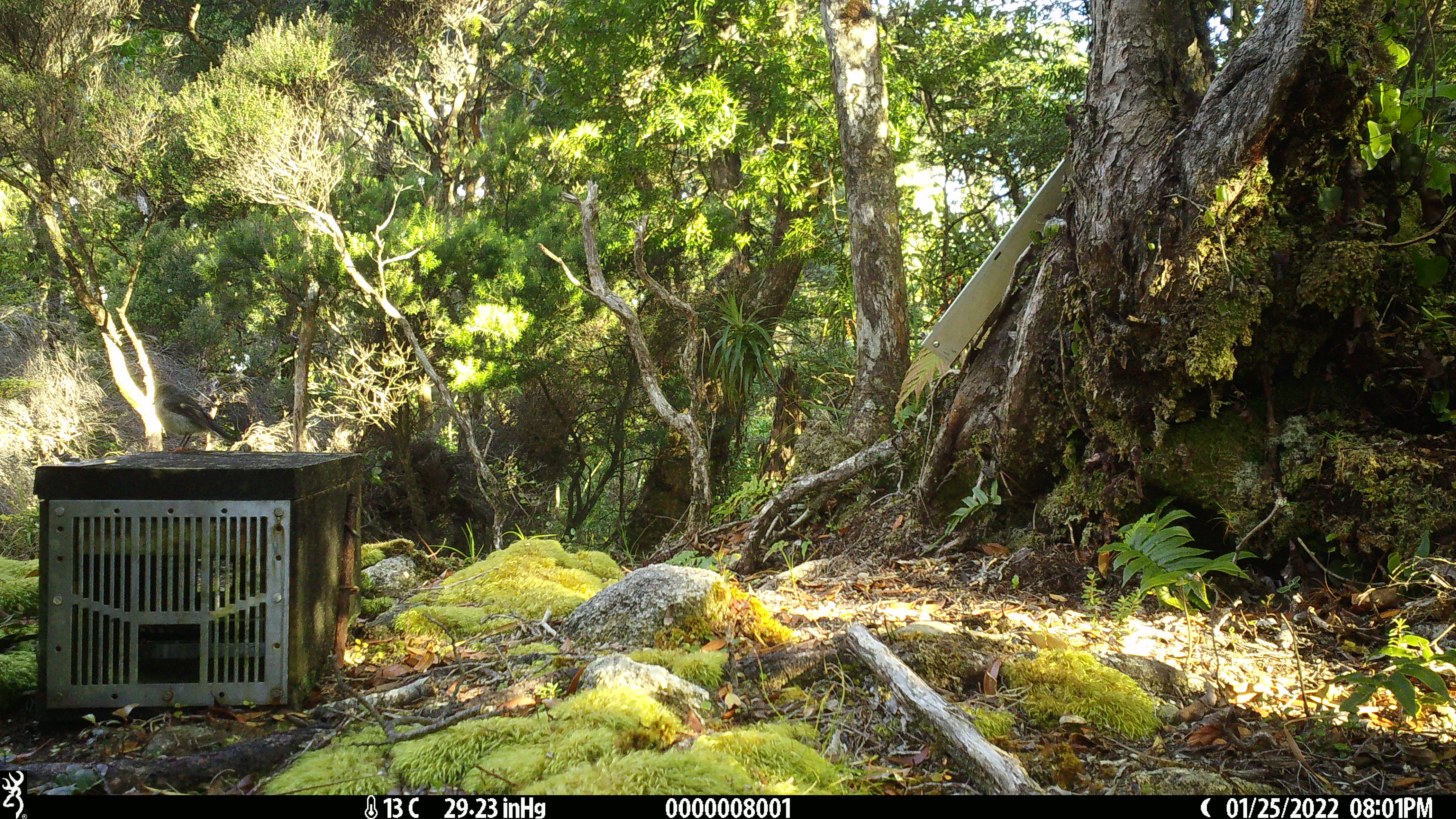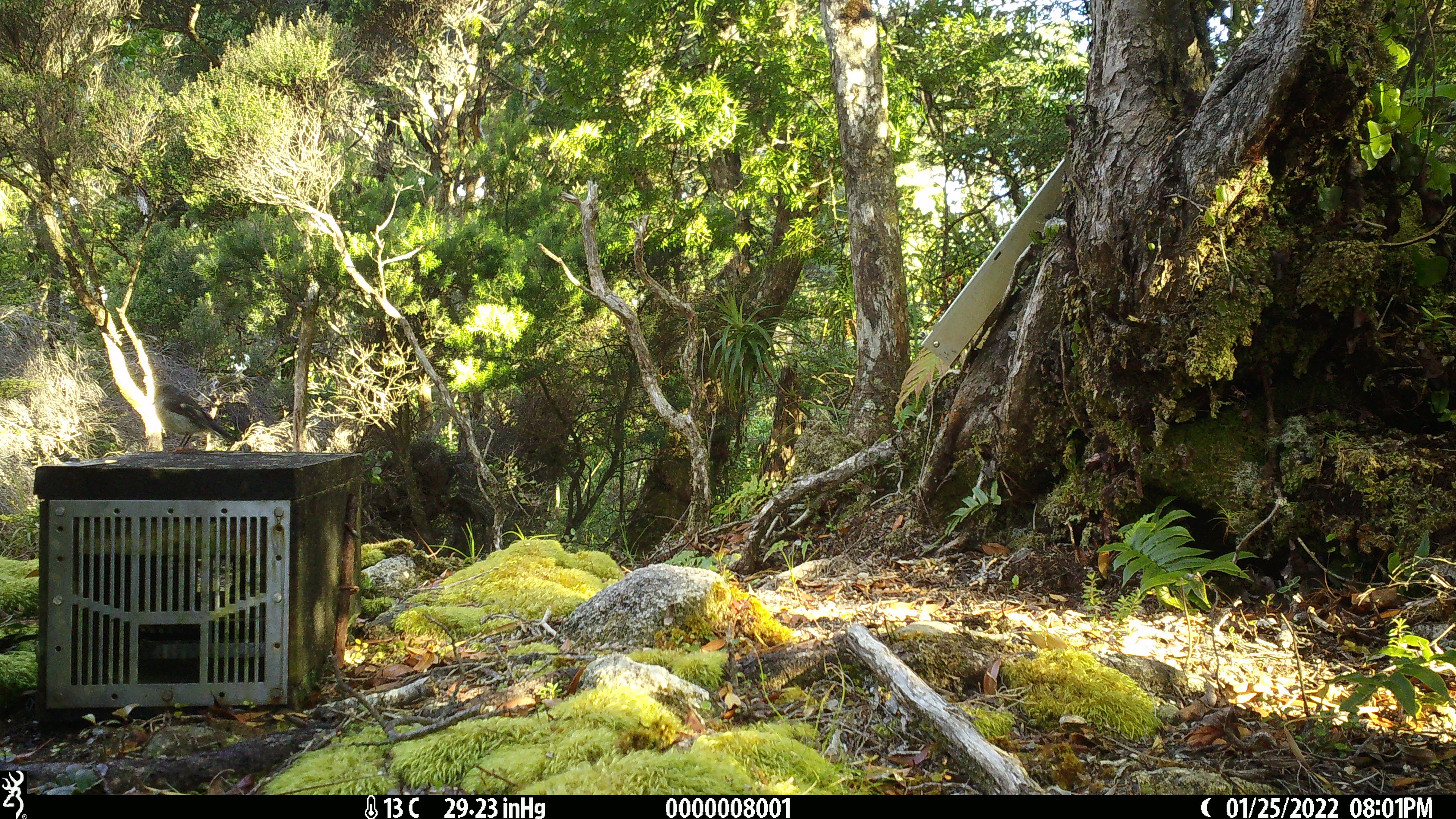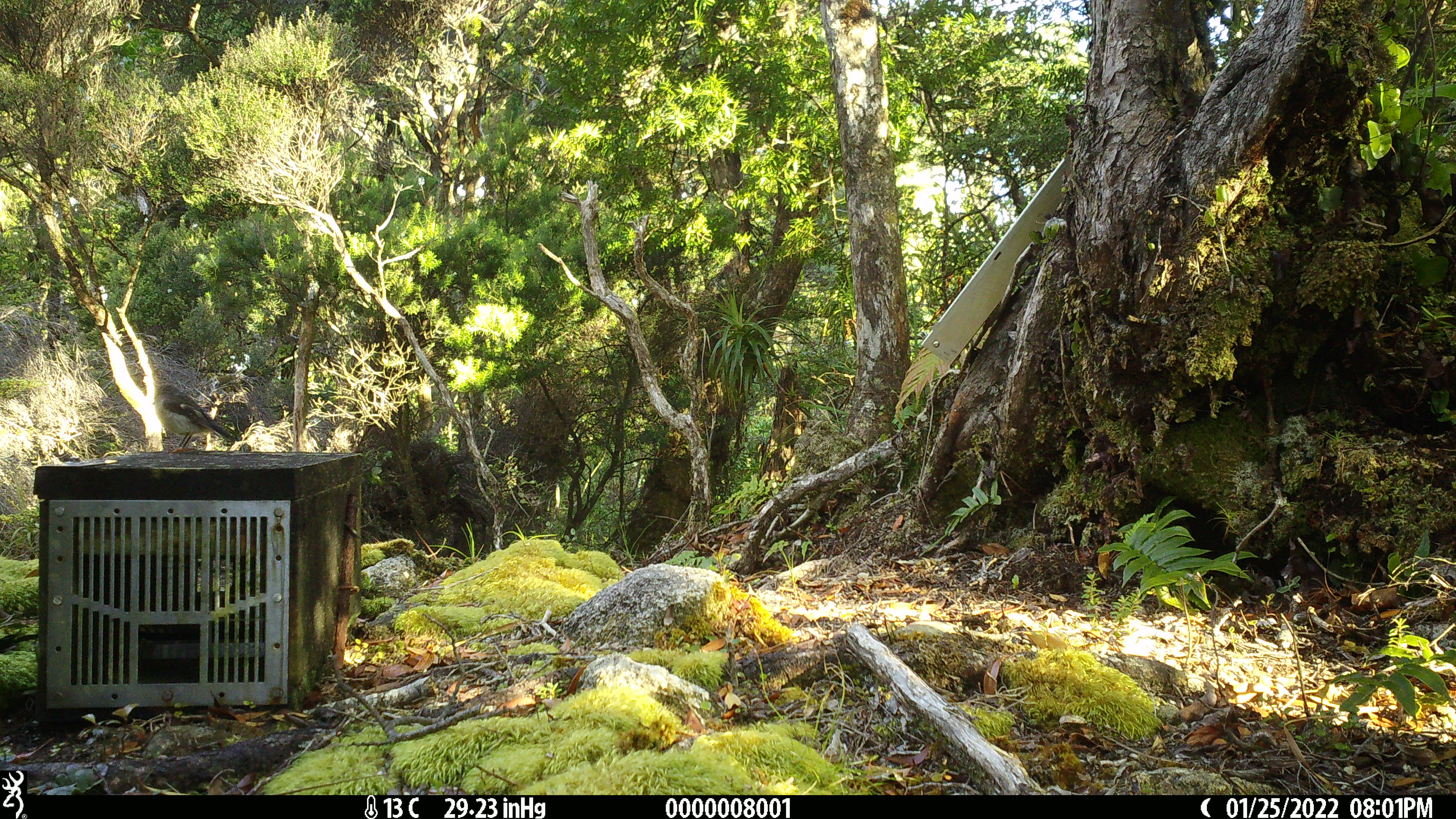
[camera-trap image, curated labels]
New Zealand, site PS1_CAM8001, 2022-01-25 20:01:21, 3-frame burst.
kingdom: Animalia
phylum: Chordata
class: Aves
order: Passeriformes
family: Petroicidae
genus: Petroica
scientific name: Petroica macrocephala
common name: tomtit